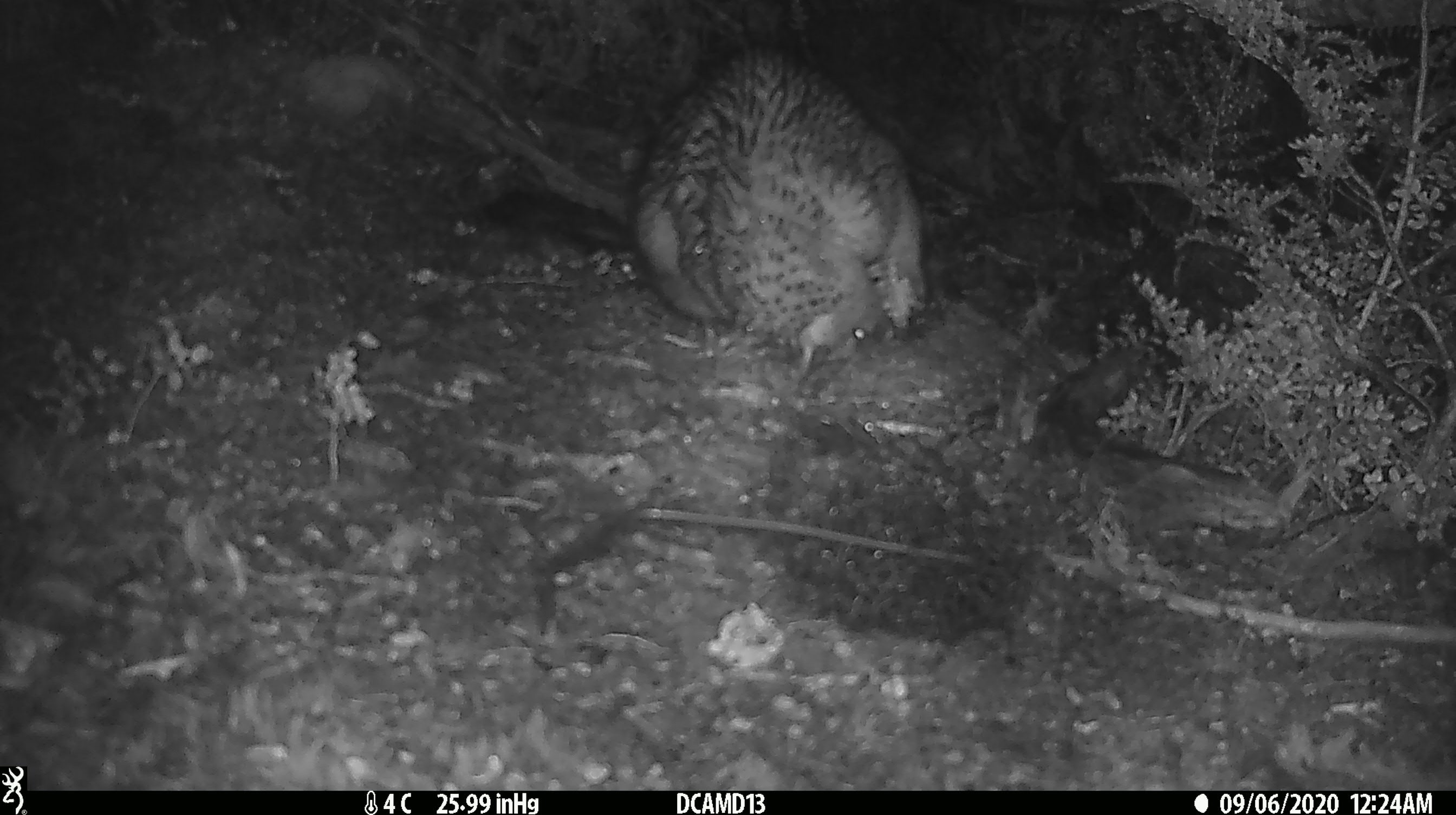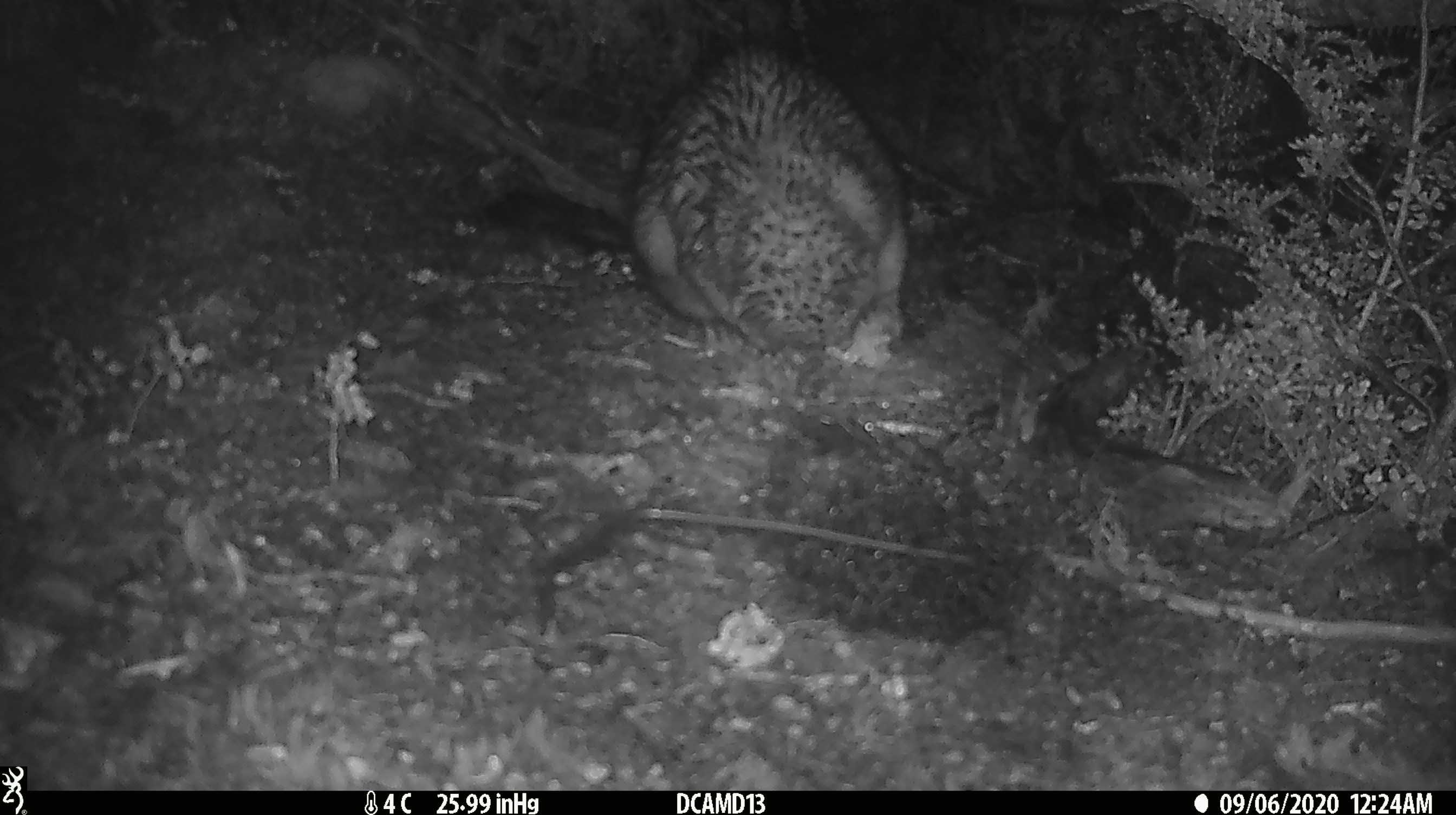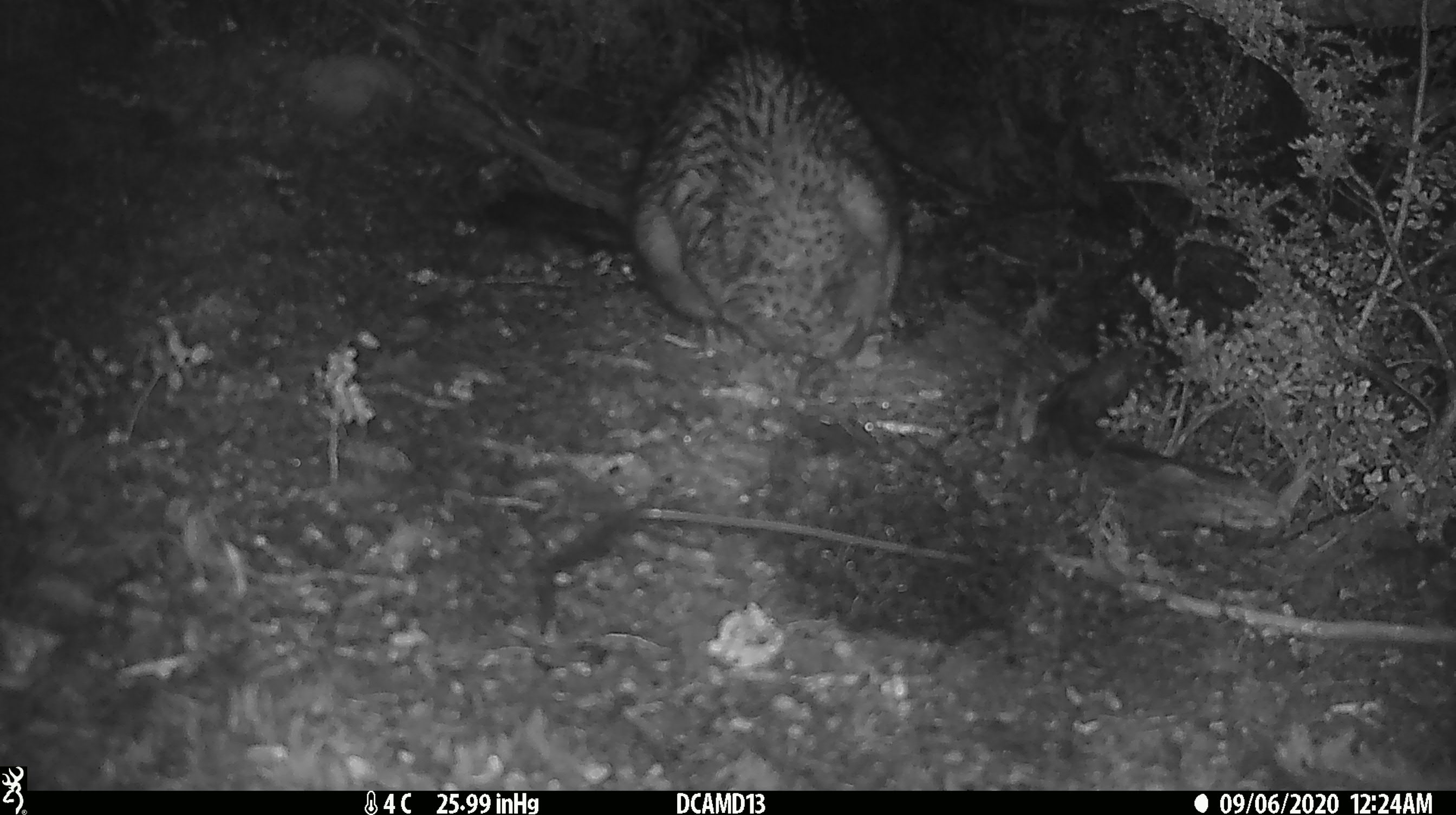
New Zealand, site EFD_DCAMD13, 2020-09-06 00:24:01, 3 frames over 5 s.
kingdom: Animalia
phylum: Chordata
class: Mammalia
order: Diprotodontia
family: Phalangeridae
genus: Trichosurus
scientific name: Trichosurus vulpecula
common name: common brushtail possum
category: possum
Possum (common brushtail possum) (Trichosurus vulpecula).